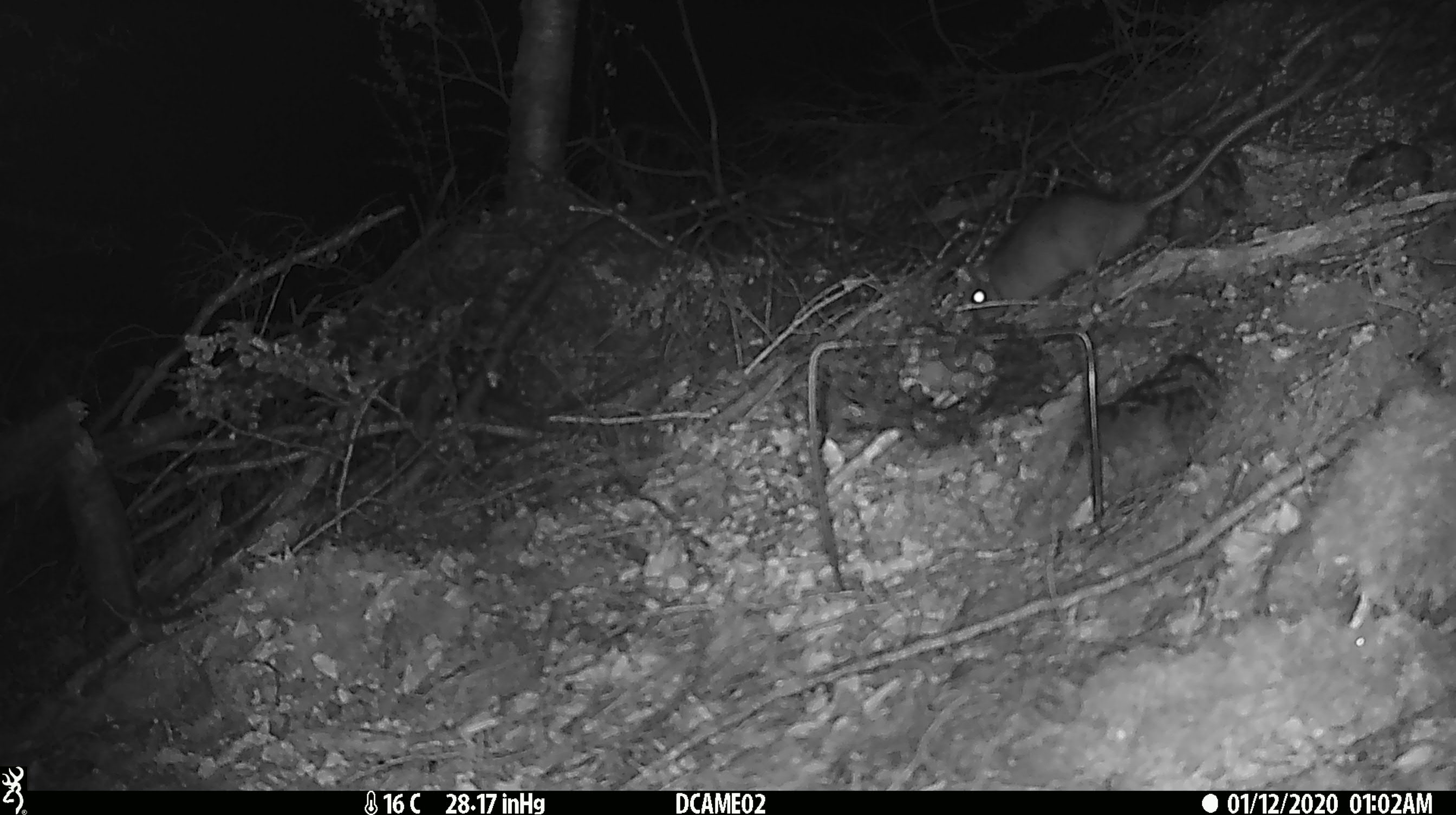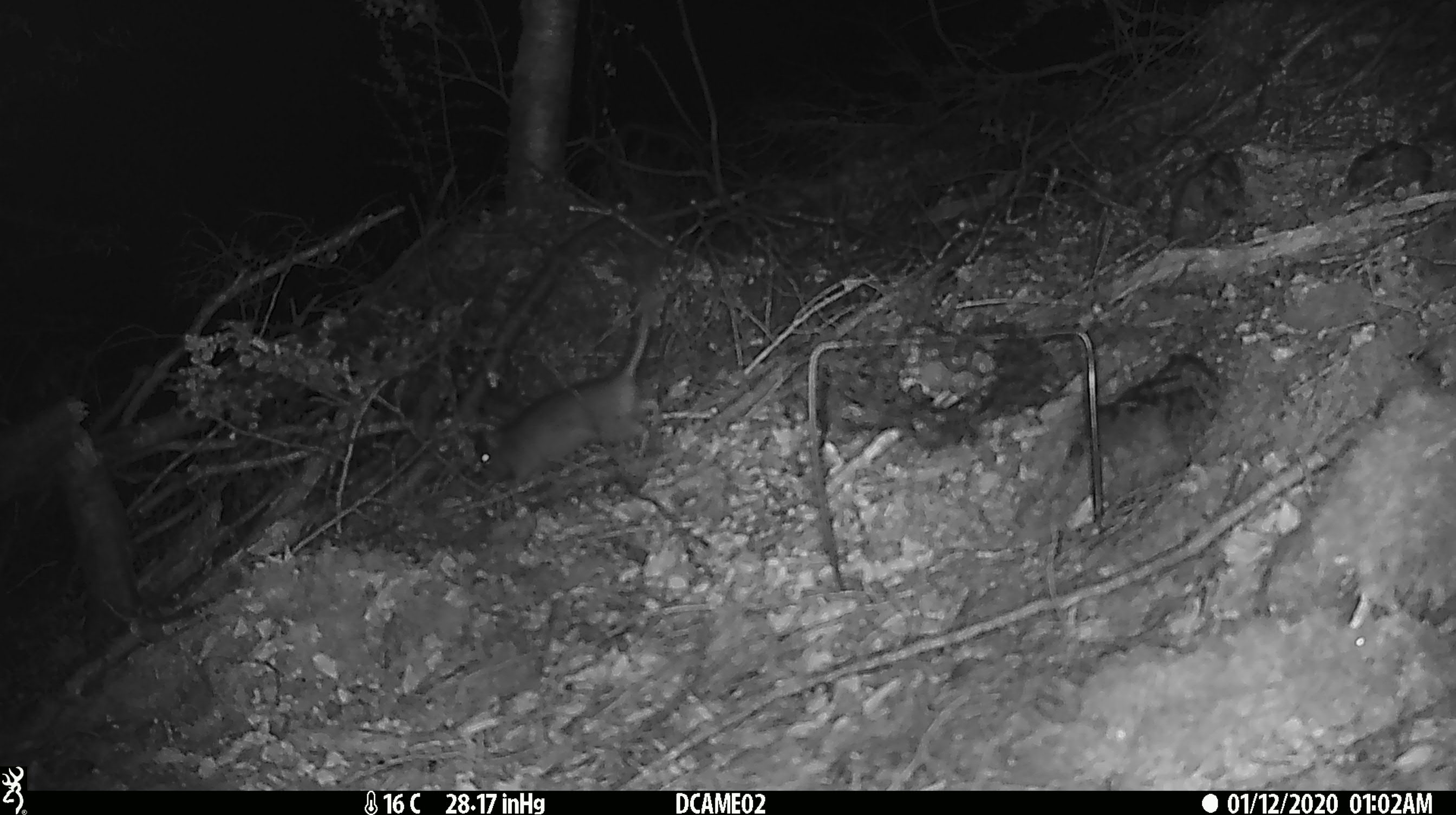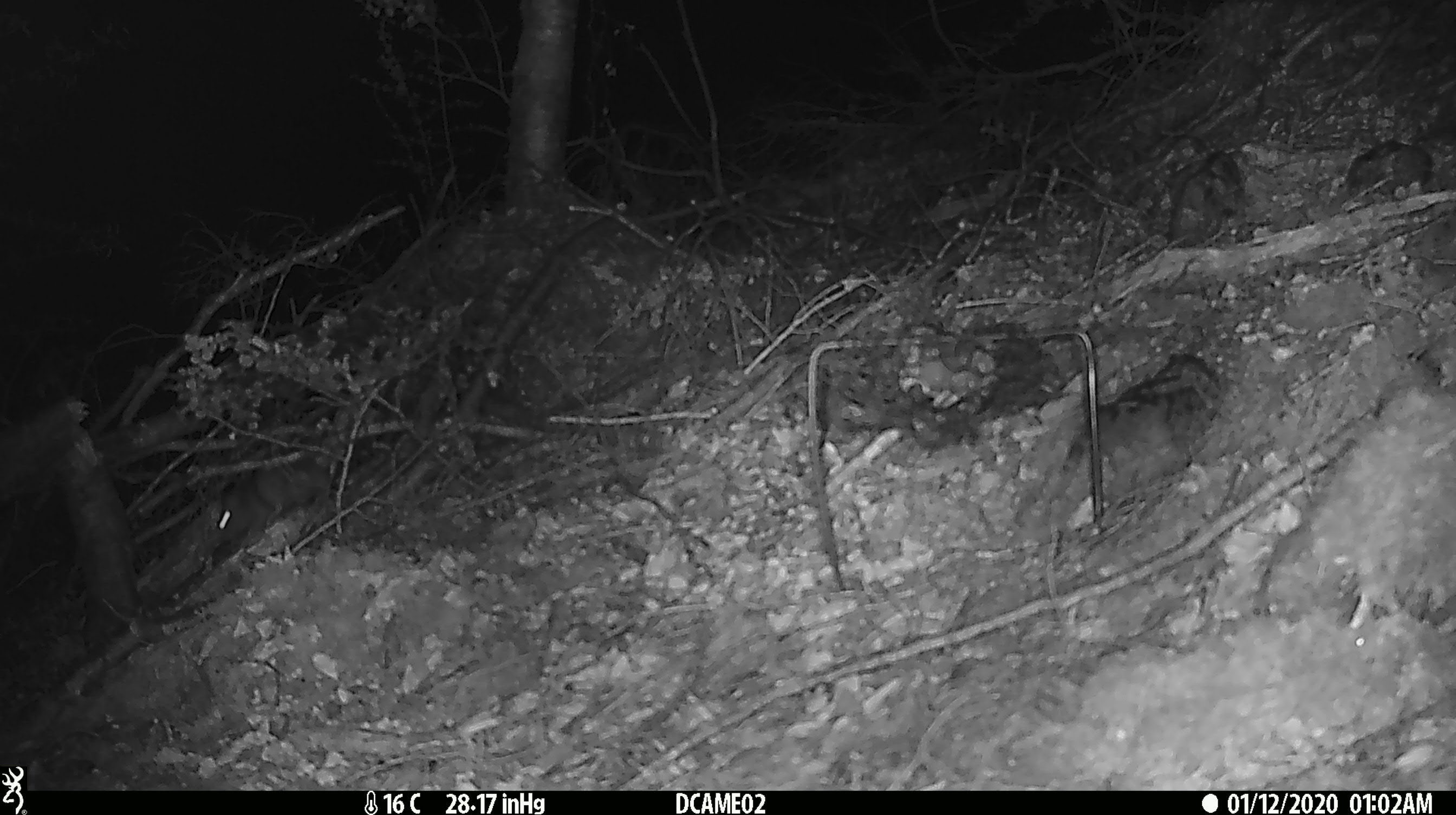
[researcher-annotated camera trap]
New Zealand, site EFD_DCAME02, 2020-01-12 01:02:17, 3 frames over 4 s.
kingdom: Animalia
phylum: Chordata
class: Mammalia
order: Rodentia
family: Muridae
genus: Rattus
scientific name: Rattus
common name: rat